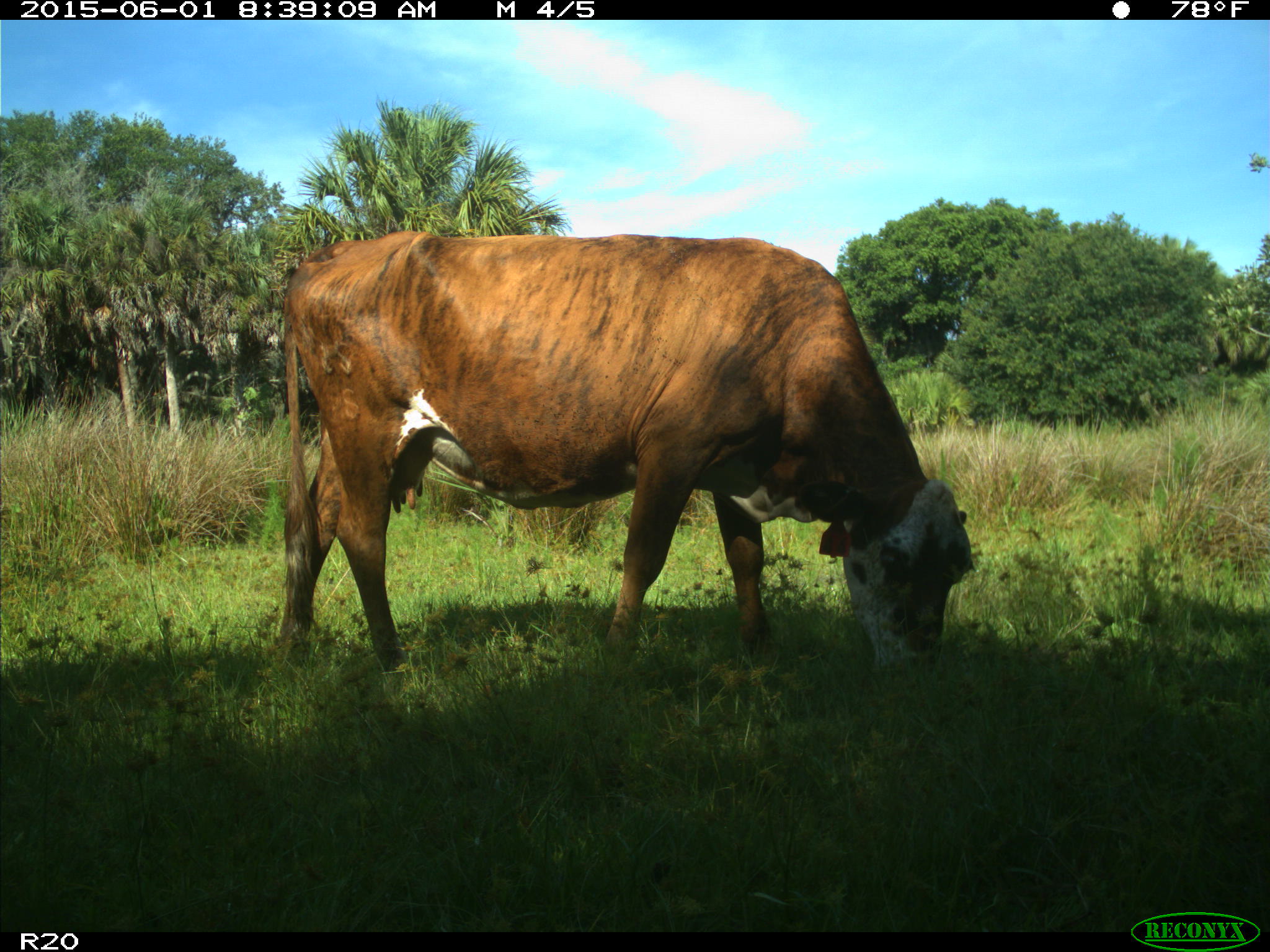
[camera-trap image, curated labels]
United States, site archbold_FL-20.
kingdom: Animalia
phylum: Chordata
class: Mammalia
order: Artiodactyla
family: Bovidae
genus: Bos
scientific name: Bos taurus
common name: domestic cow